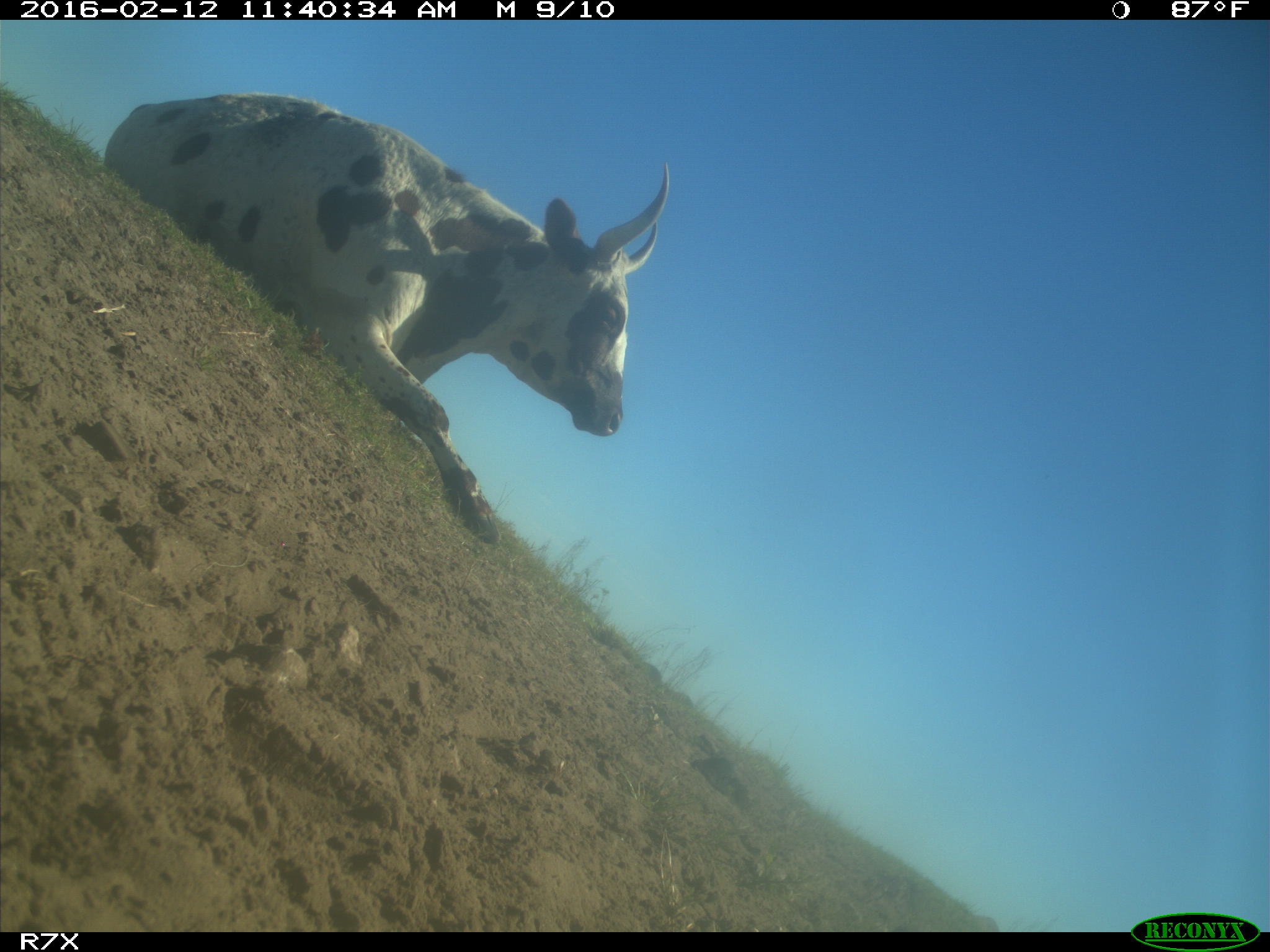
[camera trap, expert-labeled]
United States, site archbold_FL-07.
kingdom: Animalia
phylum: Chordata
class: Mammalia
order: Artiodactyla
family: Bovidae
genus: Bos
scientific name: Bos taurus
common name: domestic cow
Bos taurus (domestic cow).